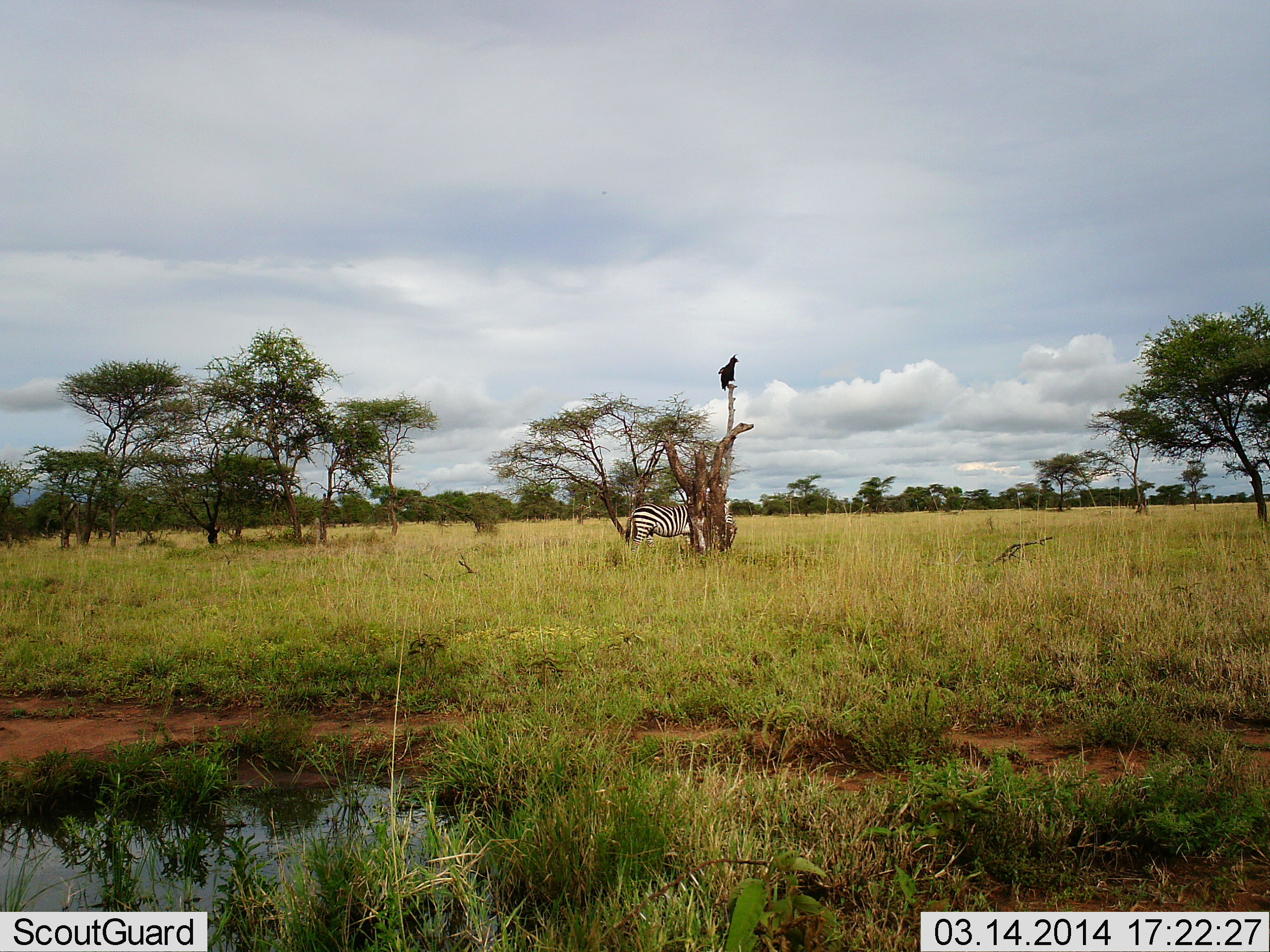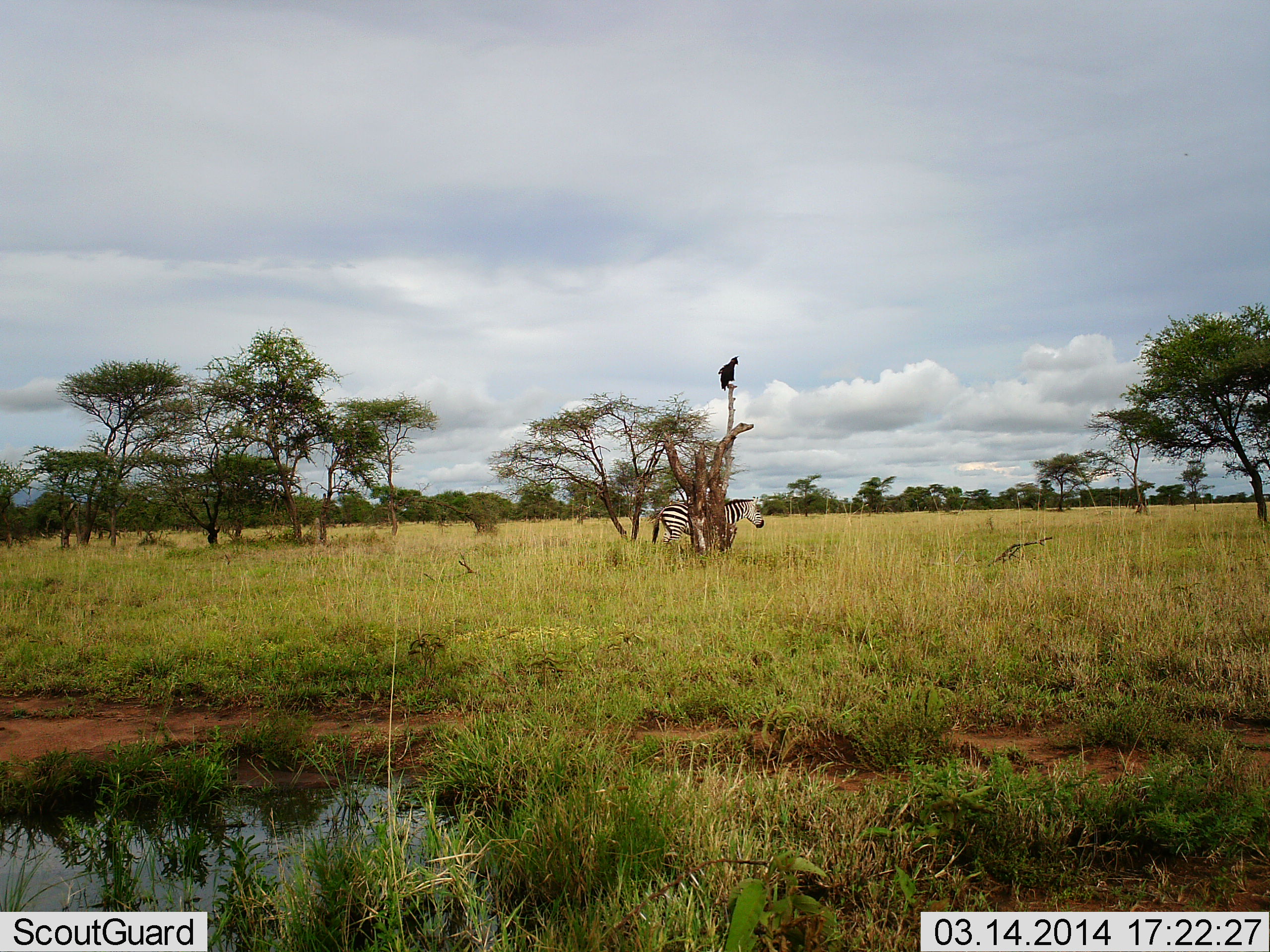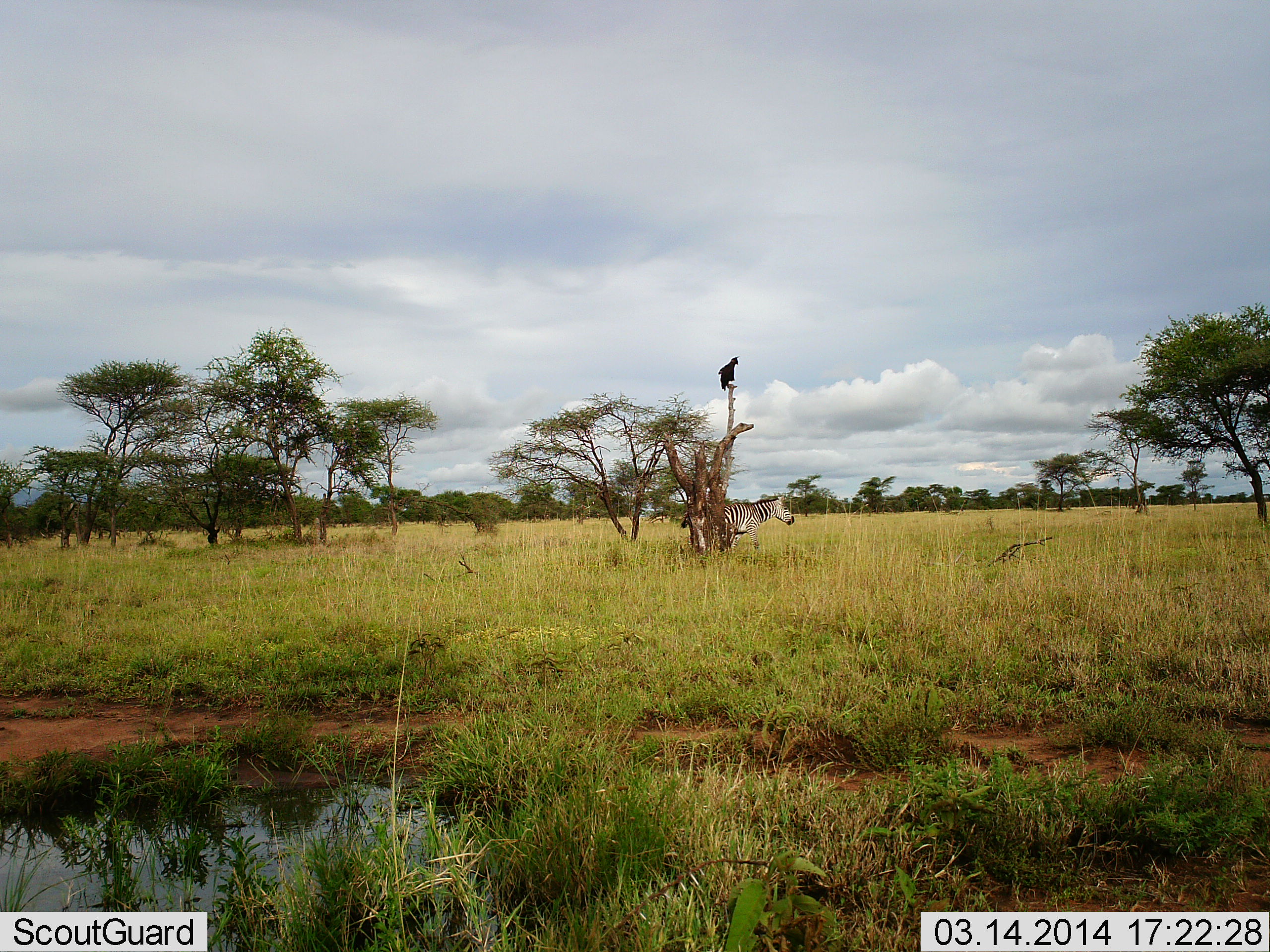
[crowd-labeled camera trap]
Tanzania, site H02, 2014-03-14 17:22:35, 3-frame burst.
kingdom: Animalia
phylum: Chordata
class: Aves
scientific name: Aves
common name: bird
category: otherbird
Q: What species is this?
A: Otherbird (bird) (Aves).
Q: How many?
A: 1.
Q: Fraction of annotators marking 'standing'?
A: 62%.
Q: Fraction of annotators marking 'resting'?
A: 38%.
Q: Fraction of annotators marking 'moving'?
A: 0%.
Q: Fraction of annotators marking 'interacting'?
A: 0%.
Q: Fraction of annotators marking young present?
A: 0%.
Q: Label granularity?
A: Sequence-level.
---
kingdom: Animalia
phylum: Chordata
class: Mammalia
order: Perissodactyla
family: Equidae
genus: Equus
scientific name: Equus quagga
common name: plains zebra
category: zebra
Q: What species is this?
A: Zebra (plains zebra) (Equus quagga).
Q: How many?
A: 1.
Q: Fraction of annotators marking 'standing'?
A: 0%.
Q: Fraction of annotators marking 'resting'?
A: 0%.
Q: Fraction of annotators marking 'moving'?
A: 100%.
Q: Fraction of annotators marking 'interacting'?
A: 0%.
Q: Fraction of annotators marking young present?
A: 0%.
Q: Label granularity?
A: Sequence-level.